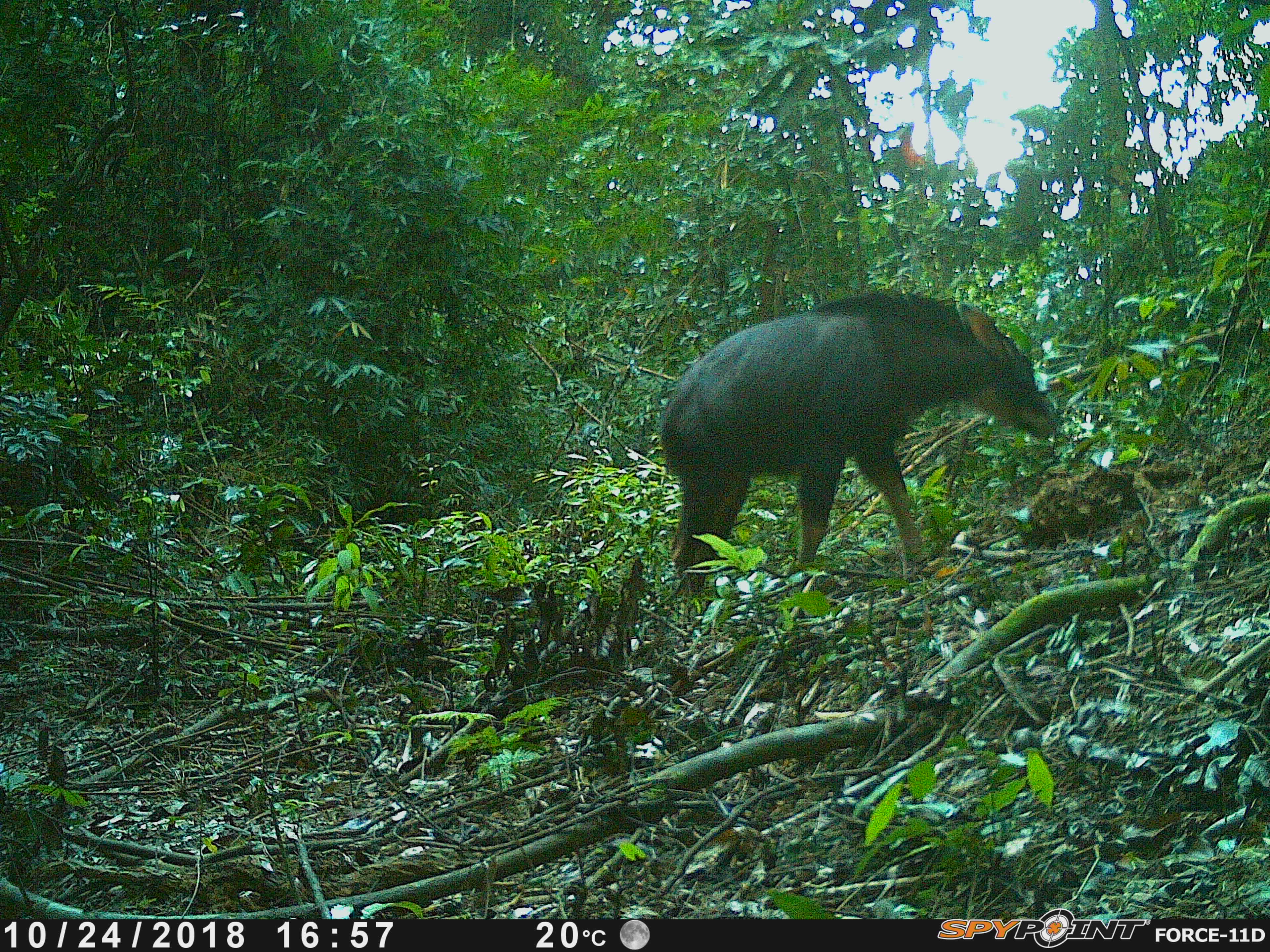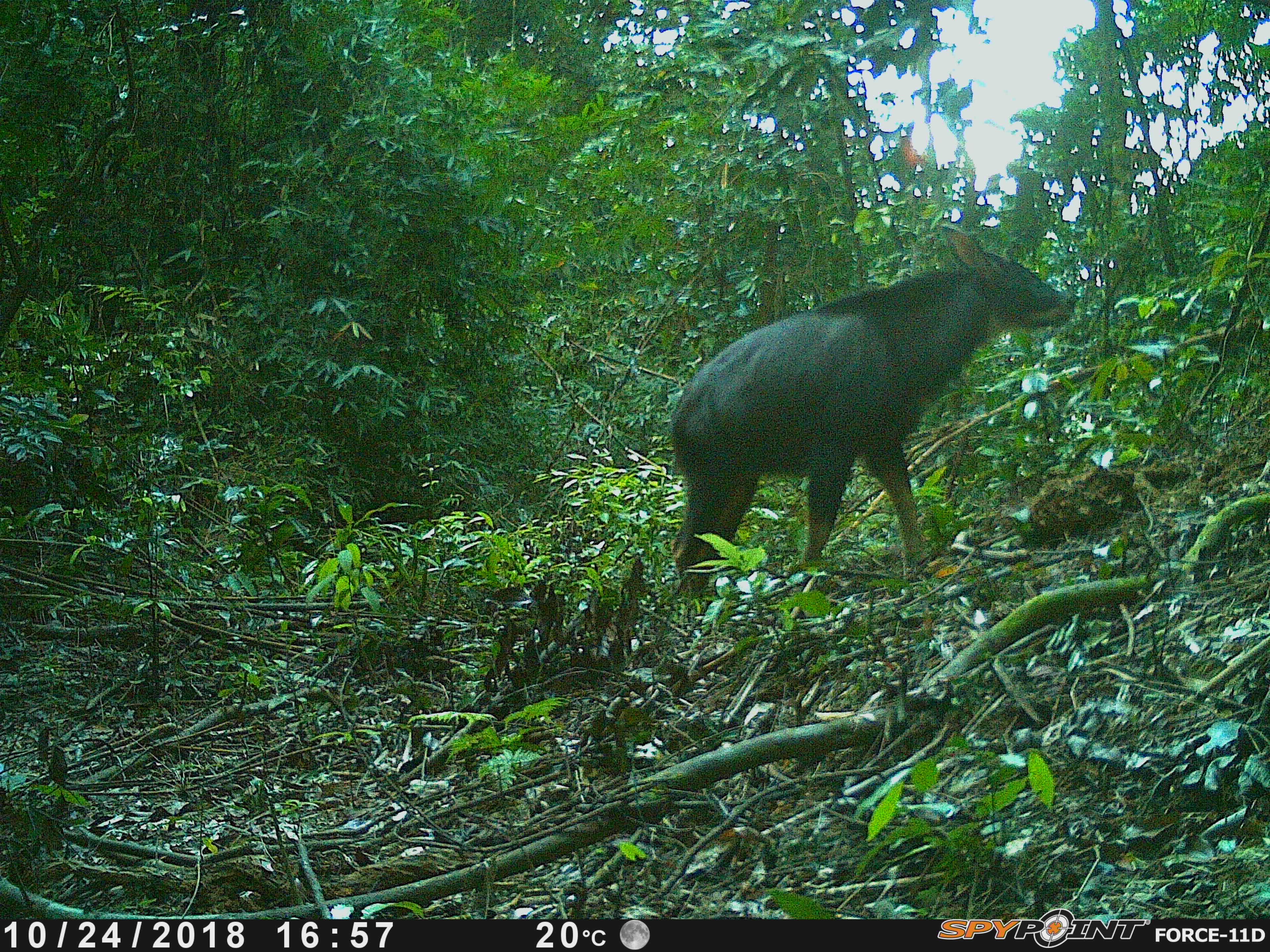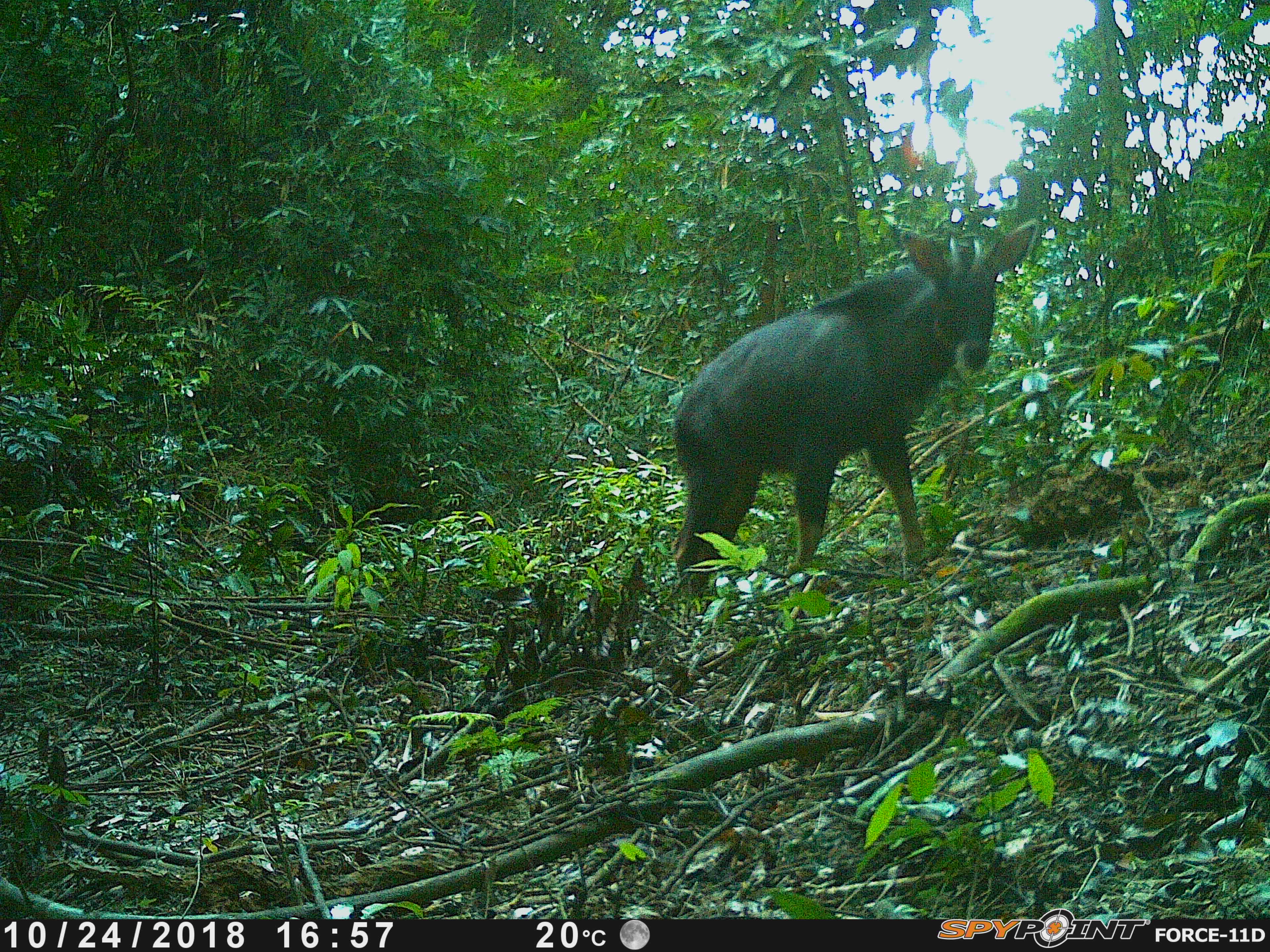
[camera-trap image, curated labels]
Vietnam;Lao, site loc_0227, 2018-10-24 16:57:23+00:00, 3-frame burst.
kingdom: Animalia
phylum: Chordata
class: Mammalia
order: Artiodactyla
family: Bovidae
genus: Capricornis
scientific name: Capricornis sumatraensis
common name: chinese serow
Chinese serow (Capricornis sumatraensis). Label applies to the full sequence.